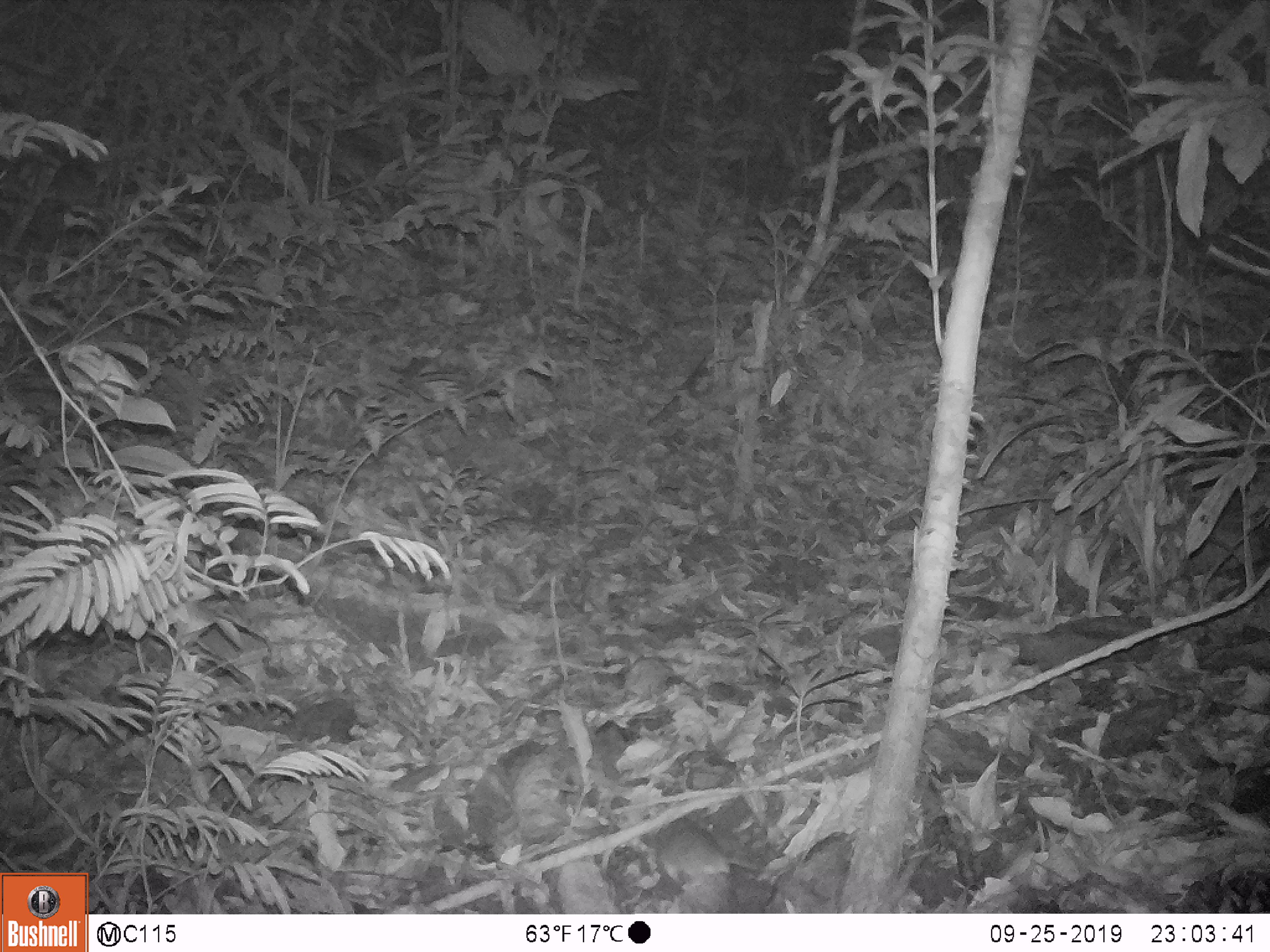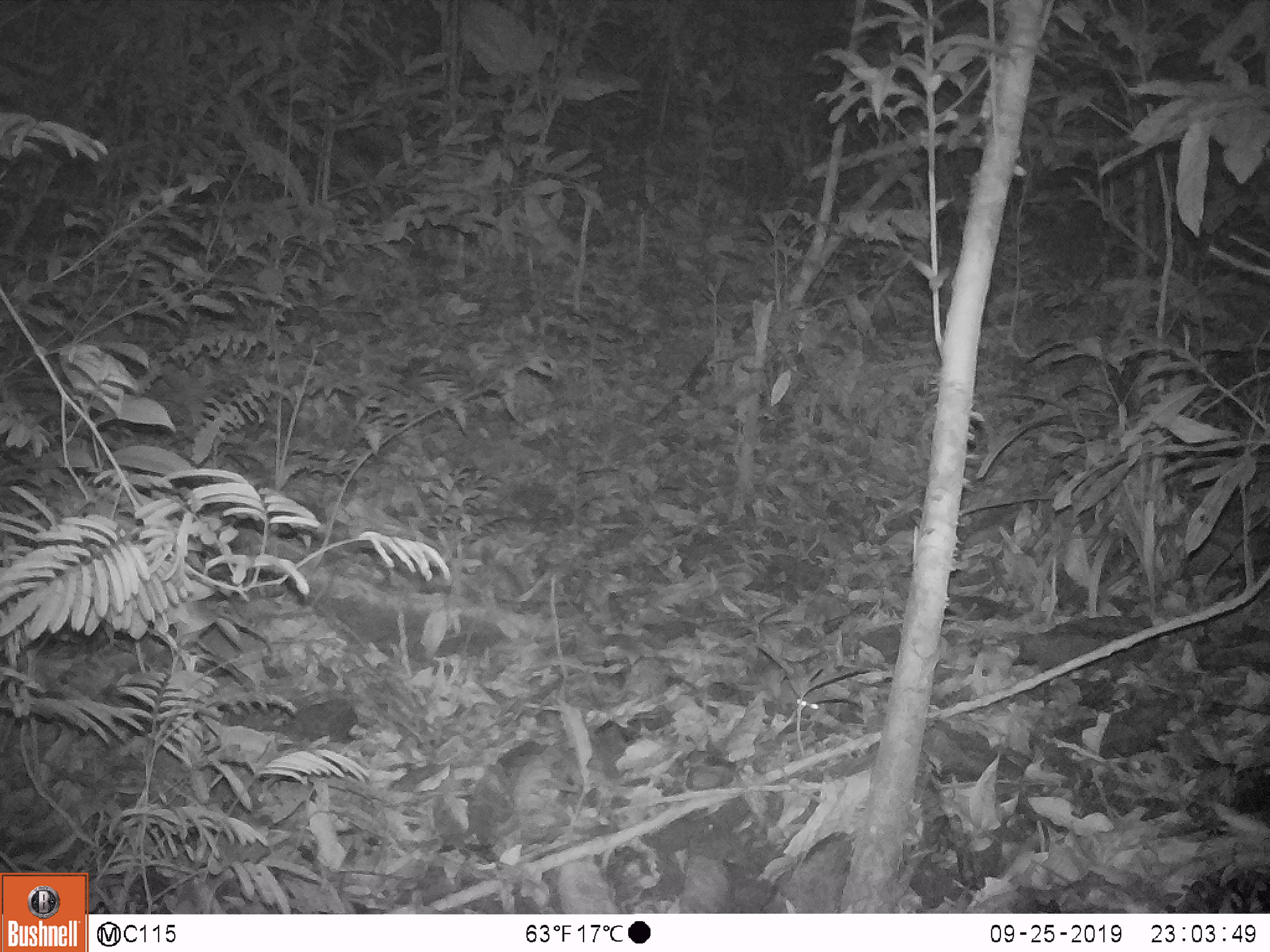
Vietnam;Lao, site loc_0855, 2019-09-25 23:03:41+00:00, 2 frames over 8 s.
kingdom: Animalia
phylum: Chordata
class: Mammalia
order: Rodentia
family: Muridae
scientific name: Muridae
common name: old-world mice and rats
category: unidentified murid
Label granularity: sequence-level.